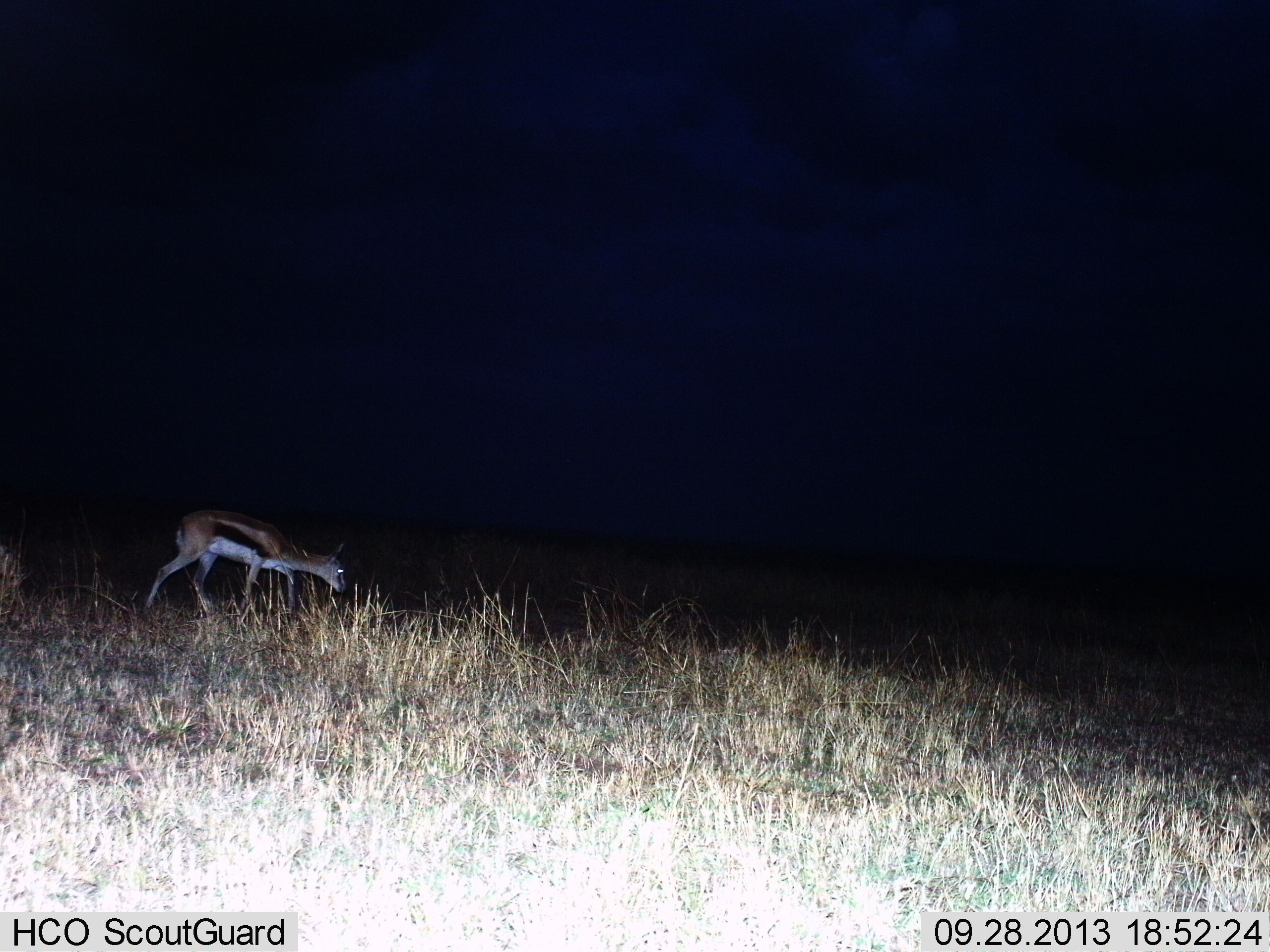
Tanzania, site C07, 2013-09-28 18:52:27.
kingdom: Animalia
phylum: Chordata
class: Mammalia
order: Artiodactyla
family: Bovidae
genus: Eudorcas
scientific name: Eudorcas thomsonii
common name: thomson's gazelle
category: gazellethomsons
Gazellethomsons (thomson's gazelle) (Eudorcas thomsonii), count 1. Behavior (volunteer vote fractions): standing 9%, resting 3%, moving 38%, interacting 0%. Young present (vote fraction): 0%. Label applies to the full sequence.